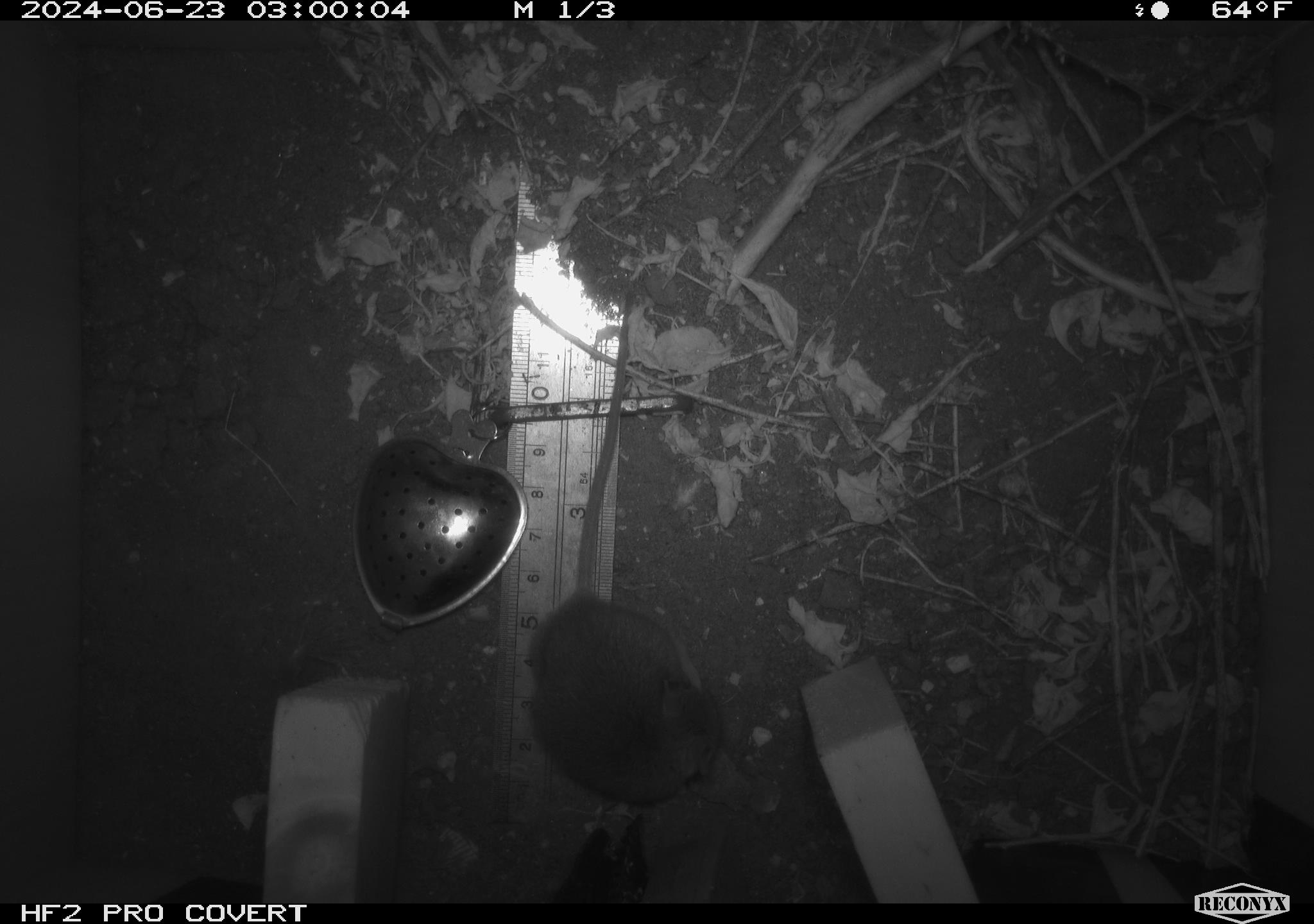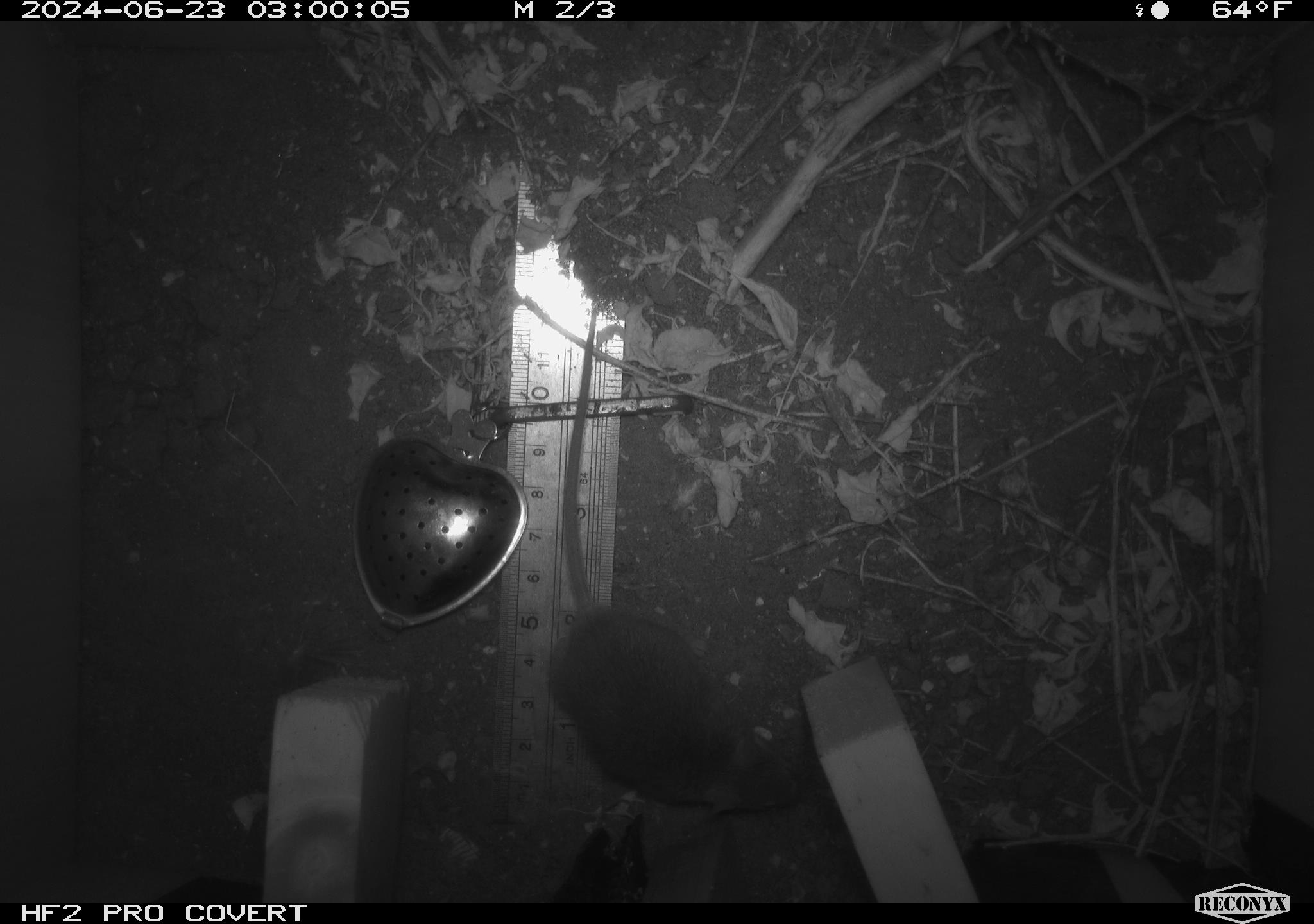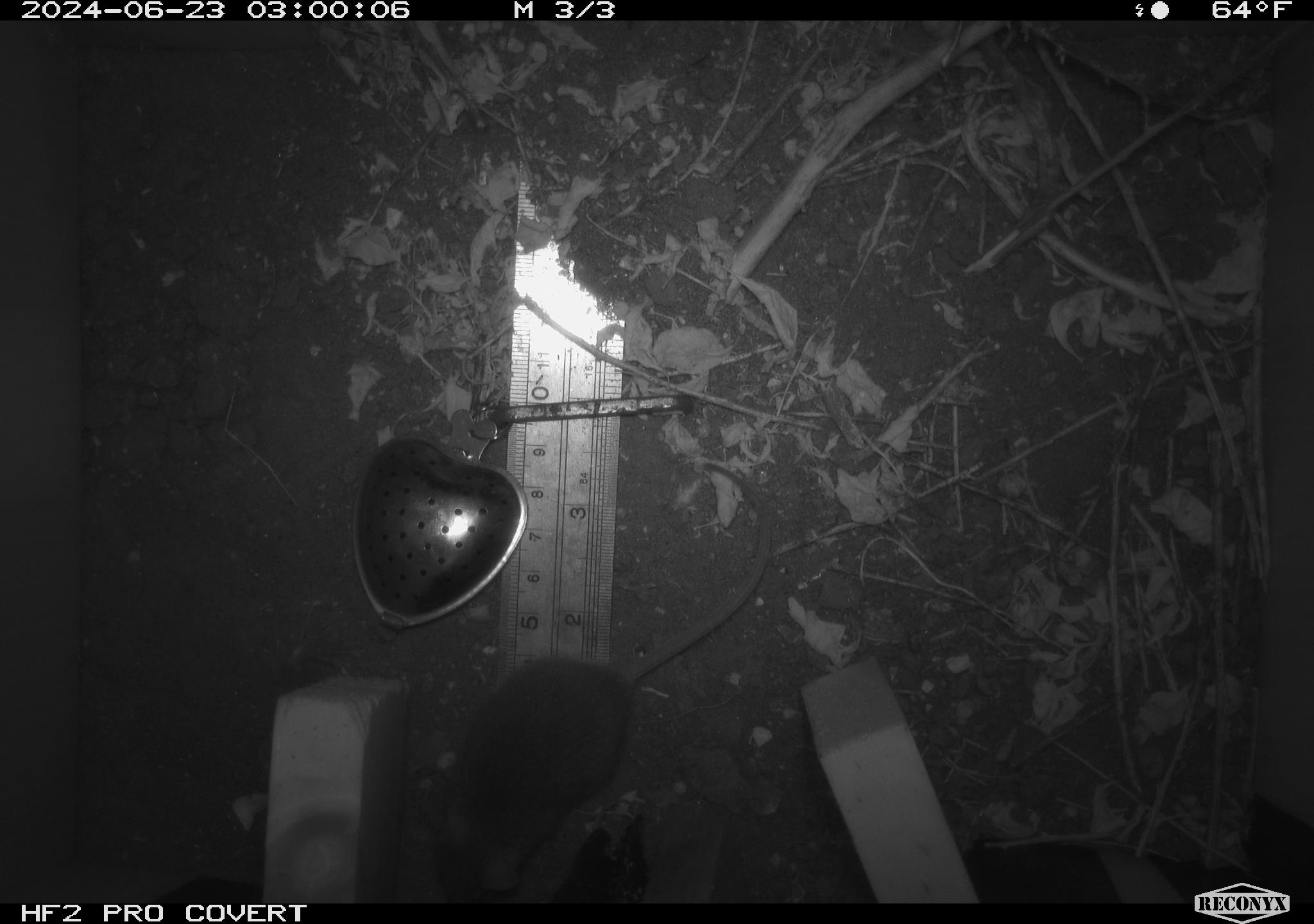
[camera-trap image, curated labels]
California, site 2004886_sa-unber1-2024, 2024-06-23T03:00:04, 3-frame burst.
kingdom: Animalia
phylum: Chordata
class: Mammalia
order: Rodentia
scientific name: Rodentia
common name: mouse species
Mouse species (Rodentia).